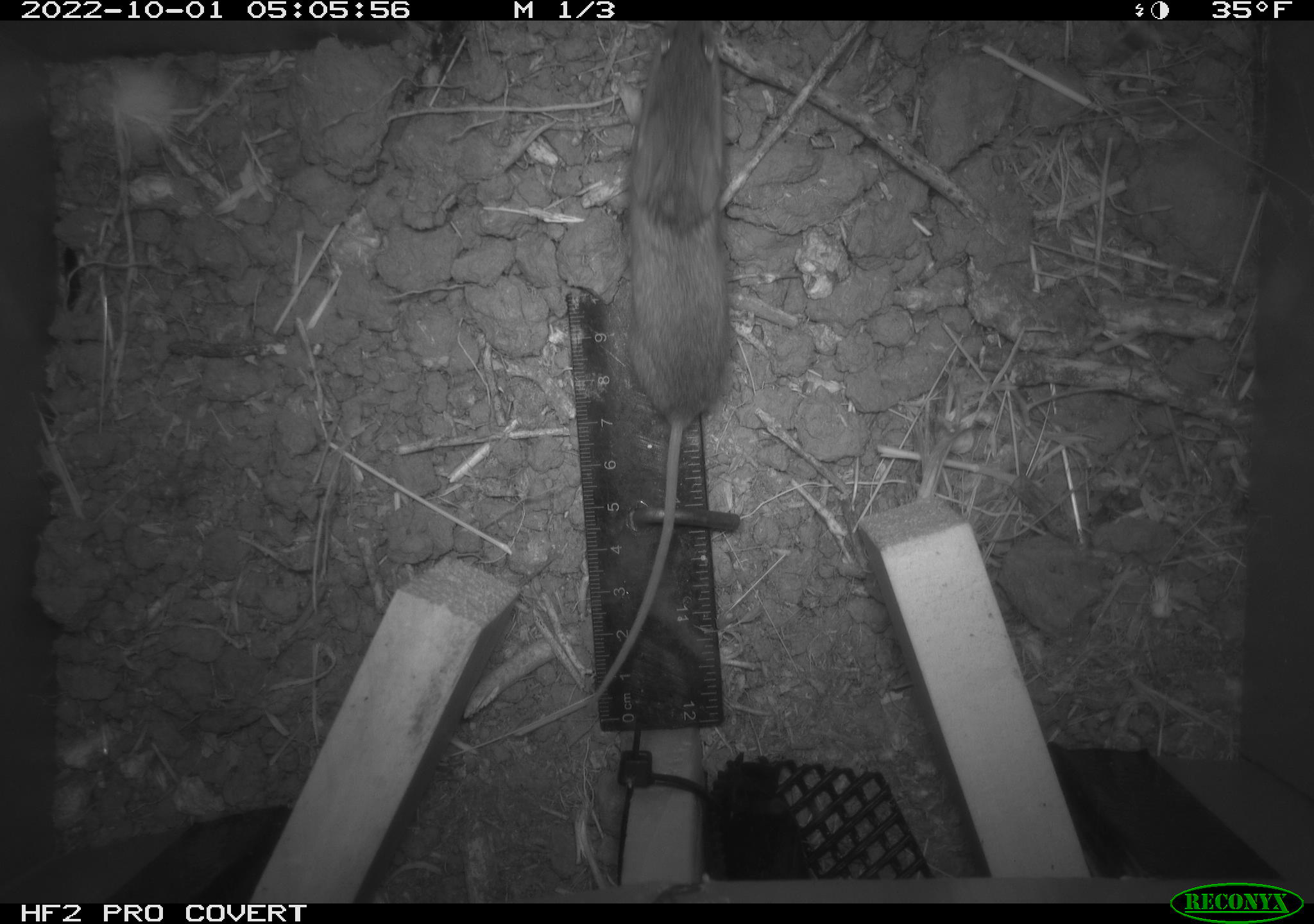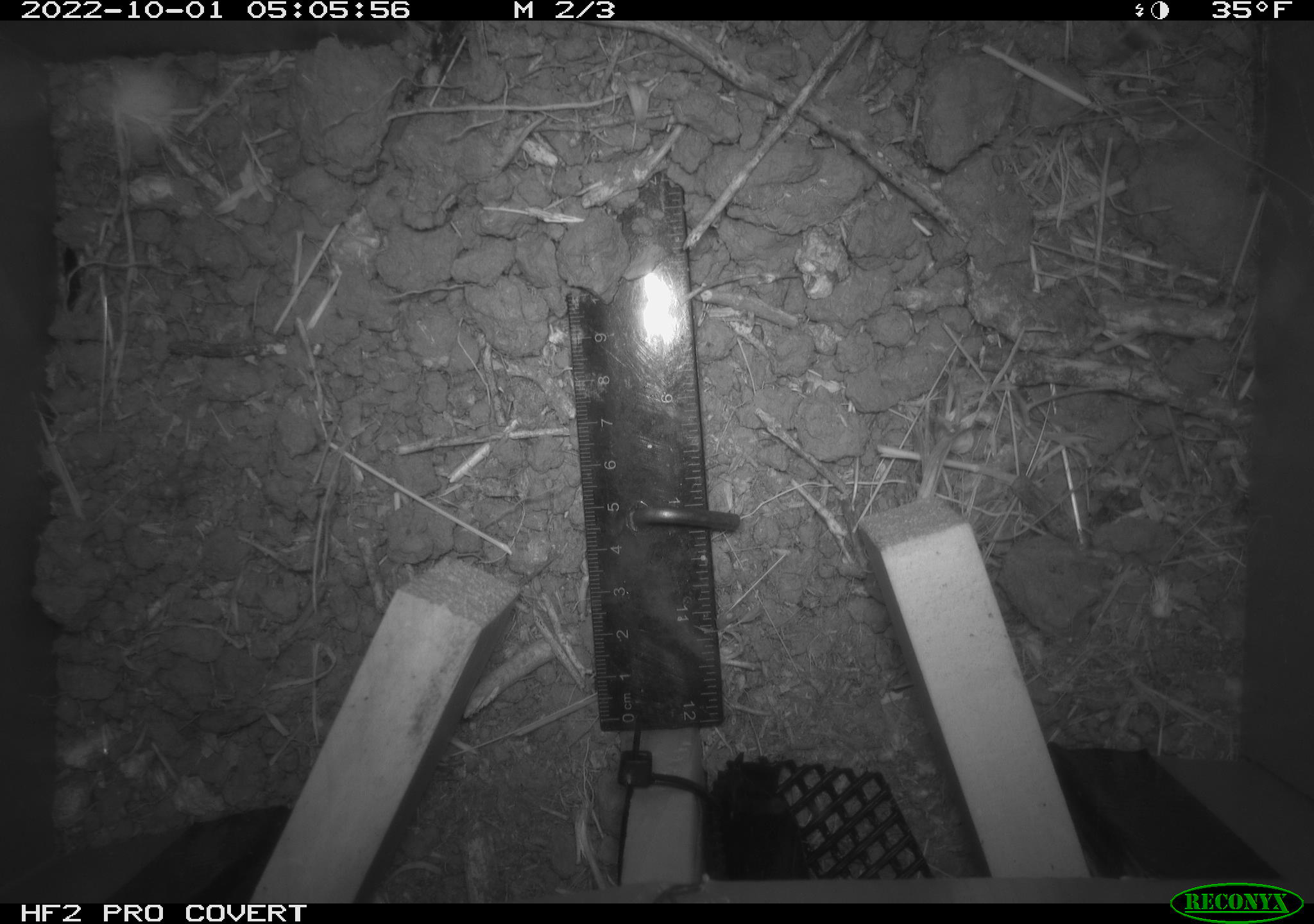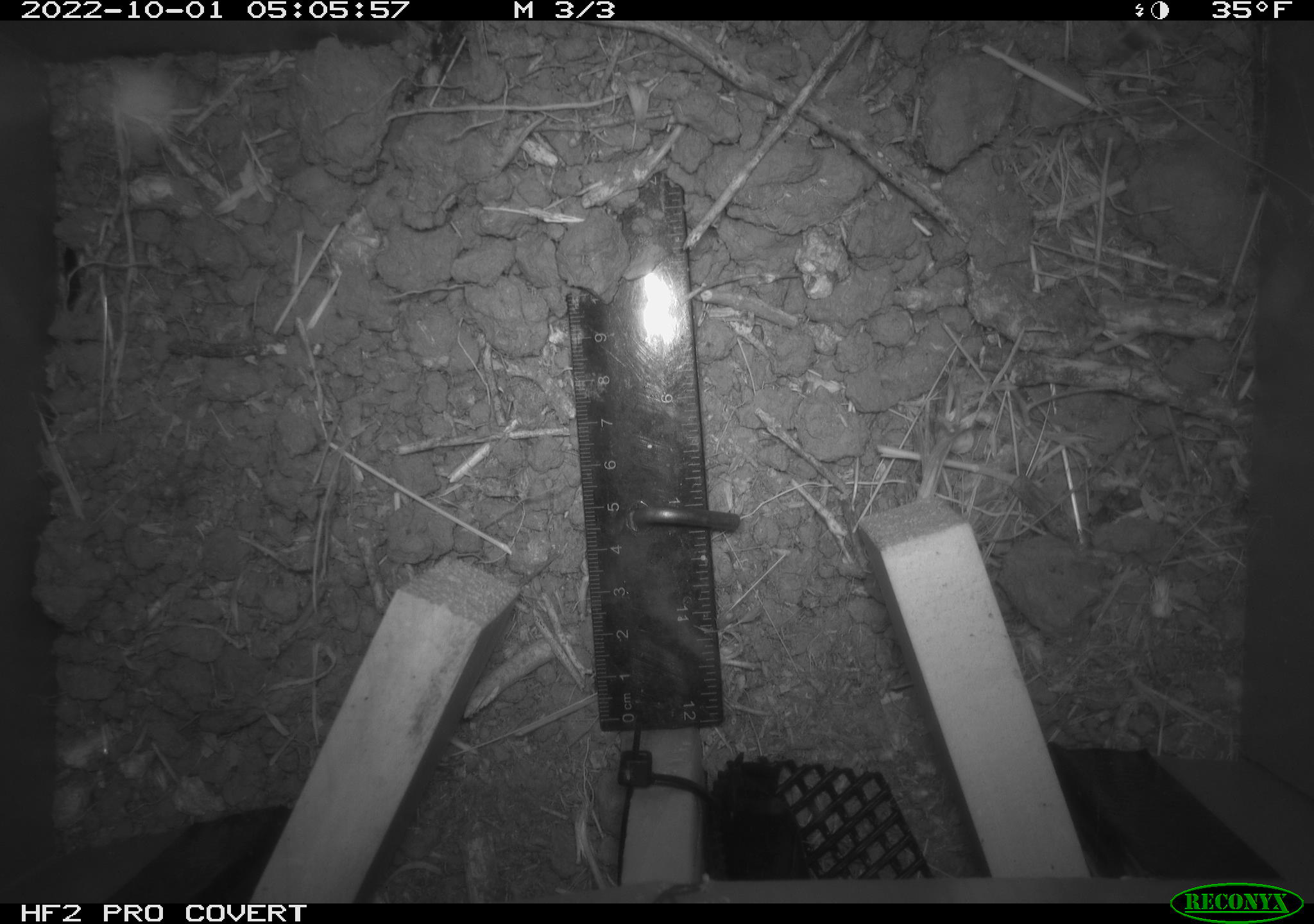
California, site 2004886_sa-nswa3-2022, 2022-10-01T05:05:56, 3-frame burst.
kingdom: Animalia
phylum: Chordata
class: Mammalia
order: Rodentia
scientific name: Rodentia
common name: mouse species